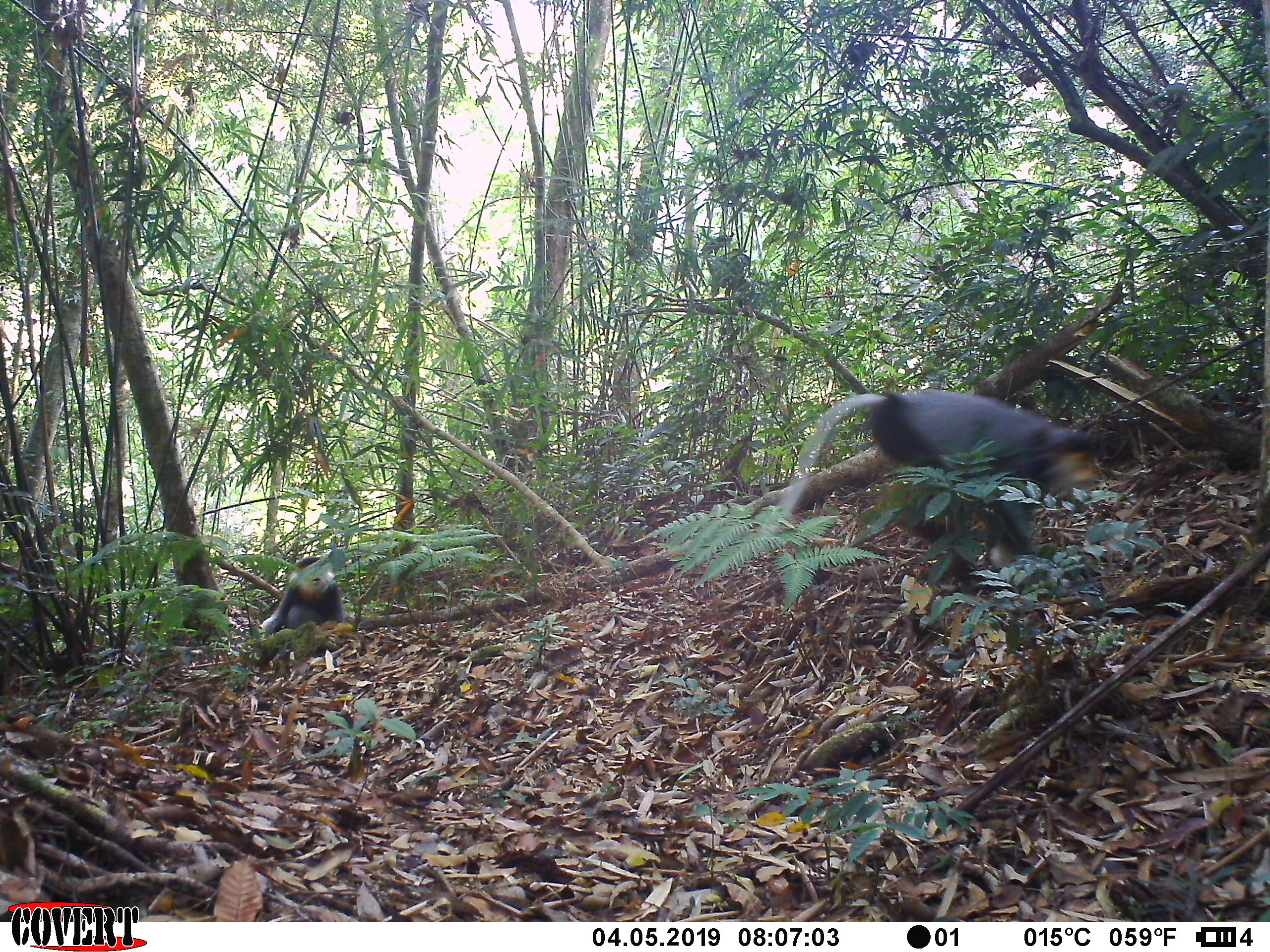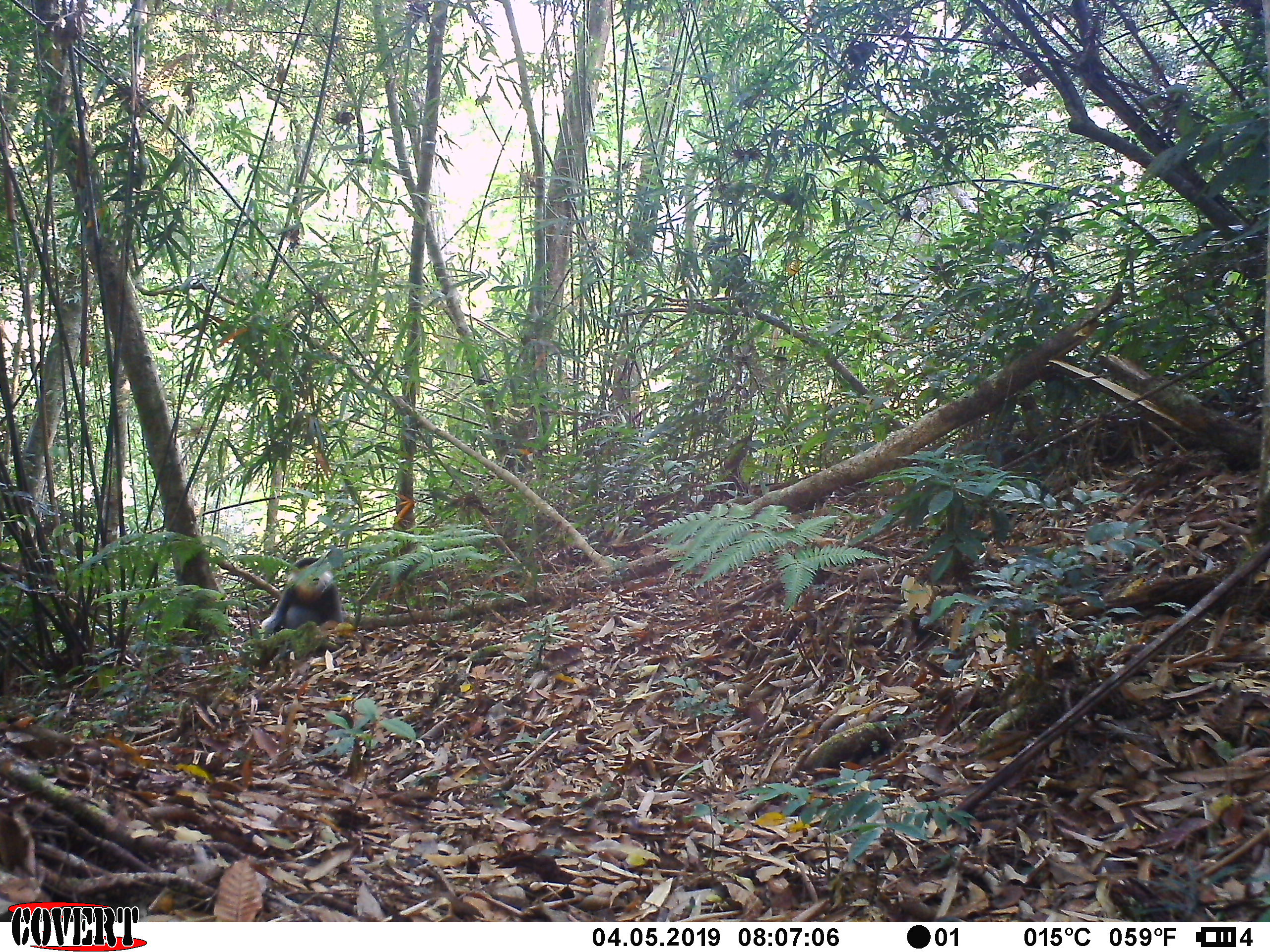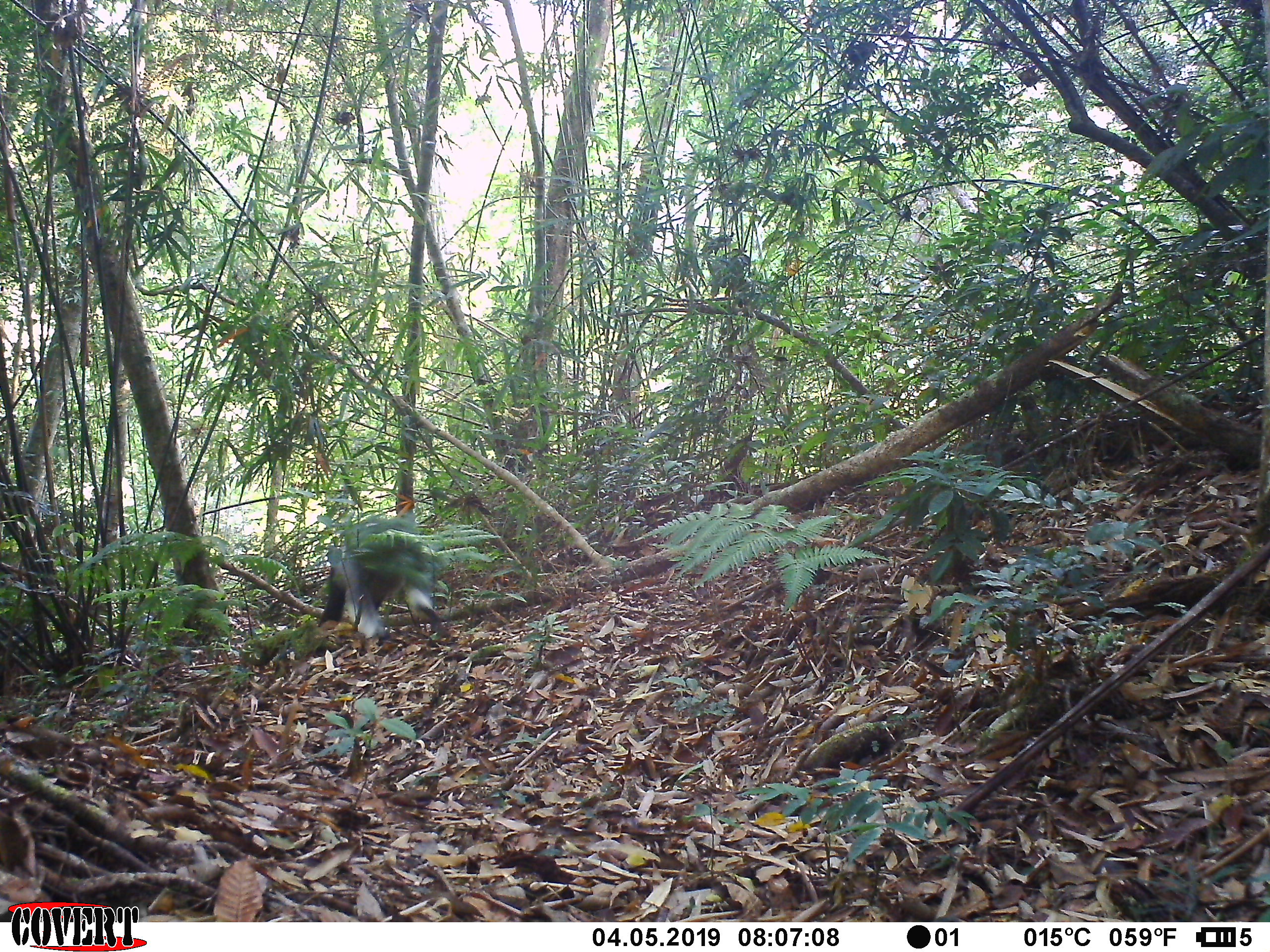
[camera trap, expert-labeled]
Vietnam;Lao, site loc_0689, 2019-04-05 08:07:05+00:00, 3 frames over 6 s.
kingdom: Animalia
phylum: Chordata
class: Mammalia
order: Primates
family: Cercopithecidae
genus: Pygathrix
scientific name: Pygathrix nemaeus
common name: red-shanked douc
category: red shanked douc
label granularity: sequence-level